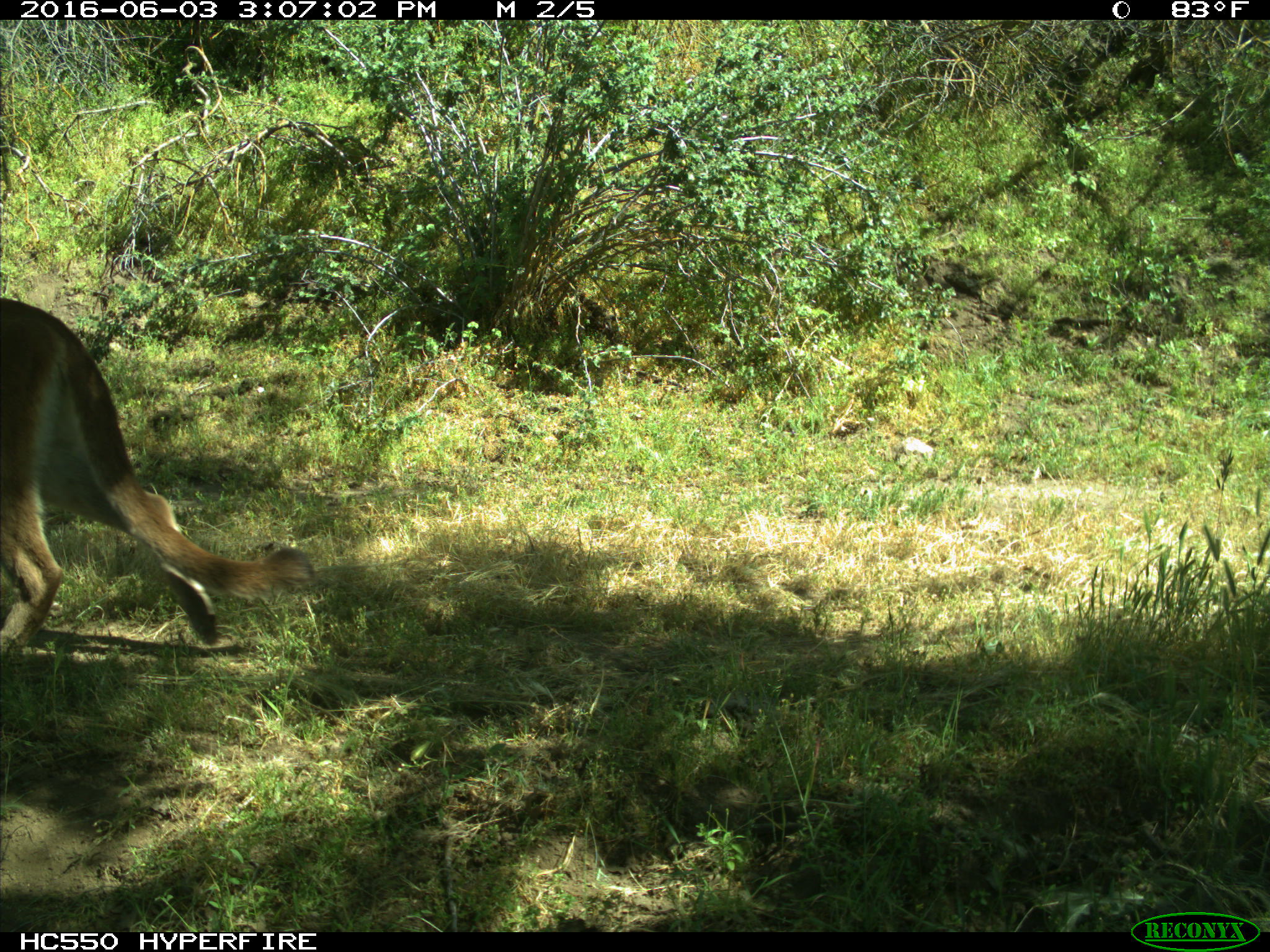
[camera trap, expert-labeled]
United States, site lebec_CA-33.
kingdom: Animalia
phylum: Chordata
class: Mammalia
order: Carnivora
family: Felidae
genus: Puma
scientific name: Puma concolor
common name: mountain lion